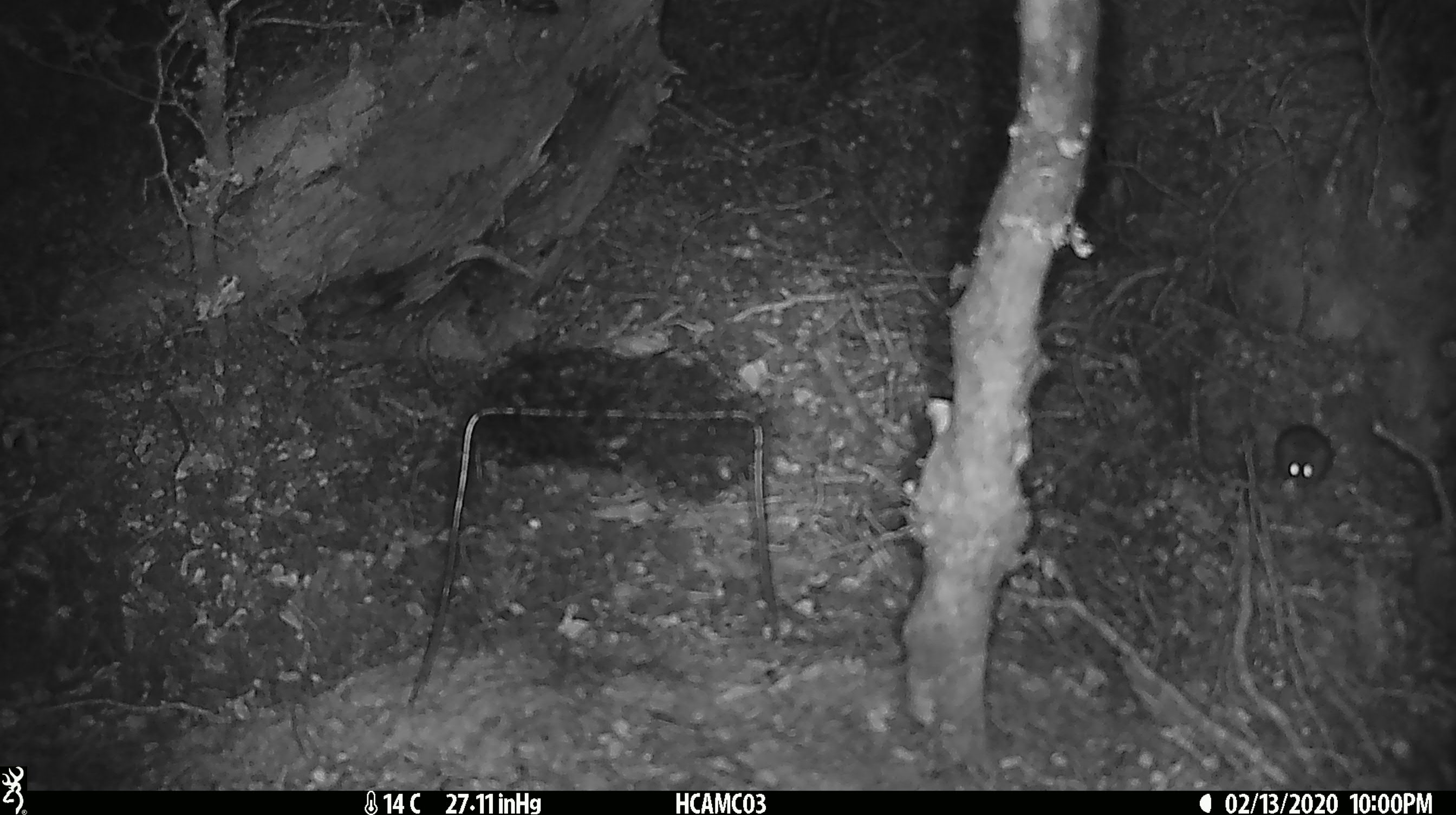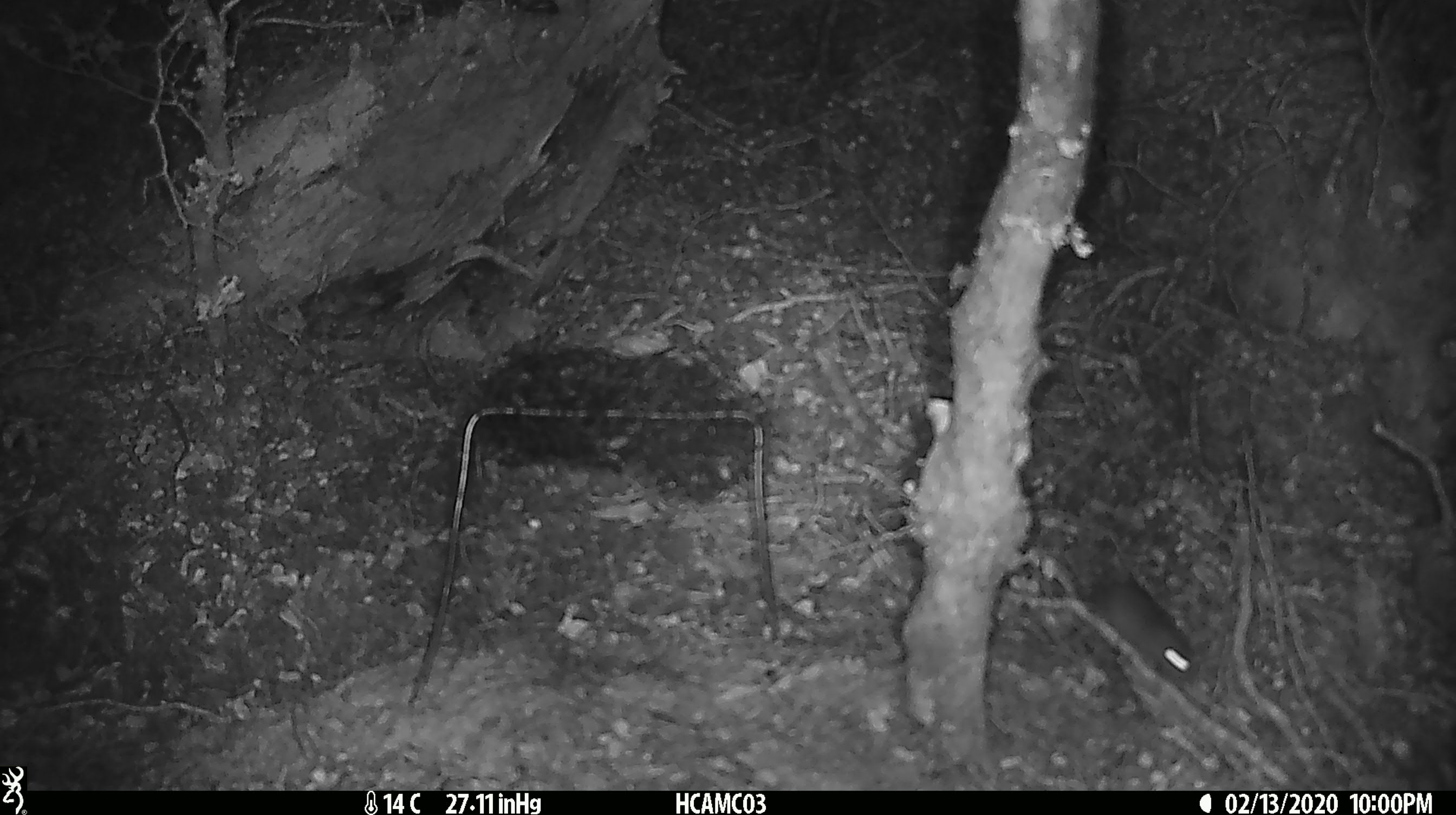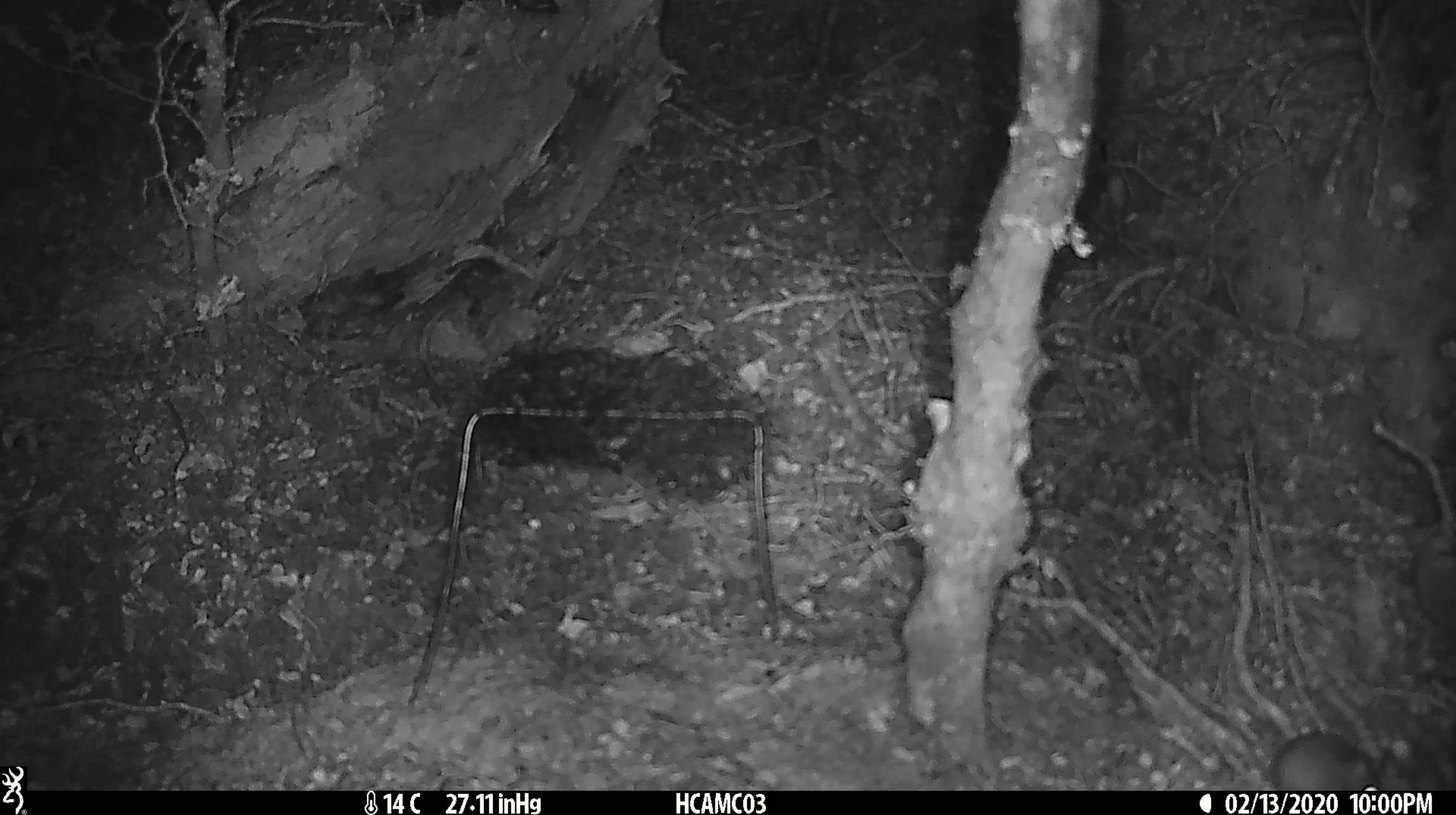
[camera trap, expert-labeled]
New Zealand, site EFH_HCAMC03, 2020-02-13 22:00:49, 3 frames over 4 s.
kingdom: Animalia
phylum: Chordata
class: Mammalia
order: Rodentia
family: Muridae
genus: Mus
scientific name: Mus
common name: mouse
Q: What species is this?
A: Mouse (Mus).